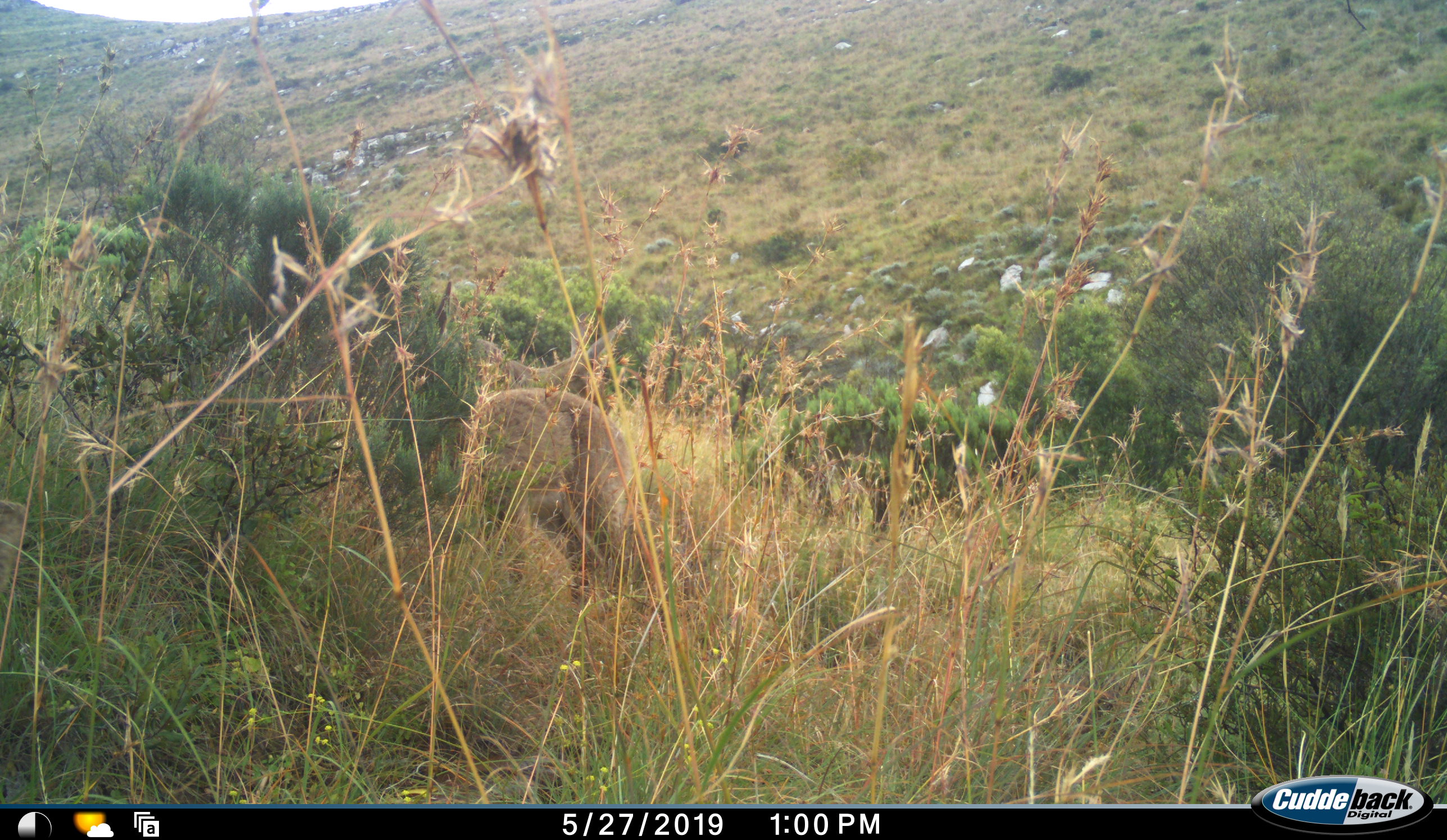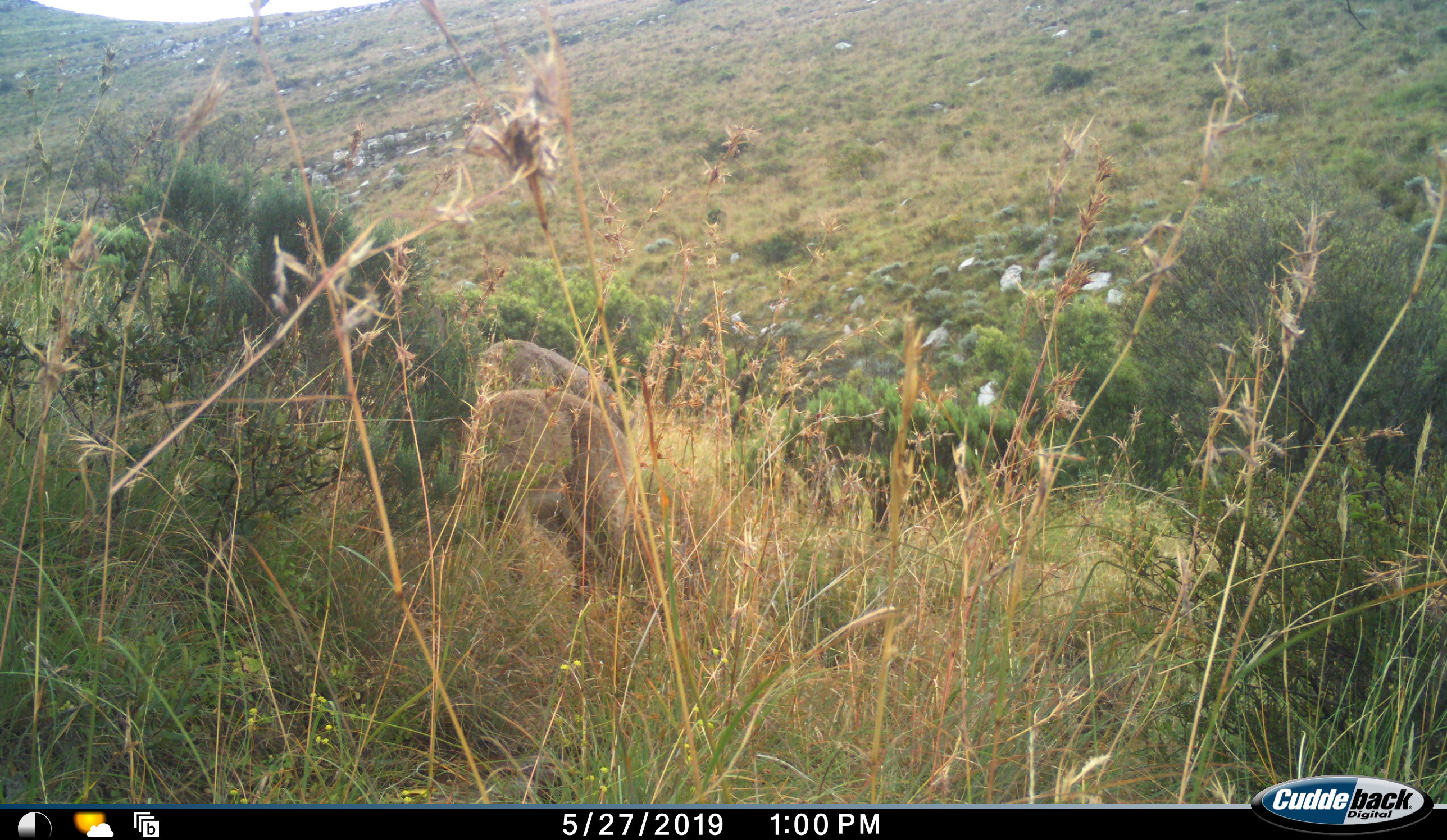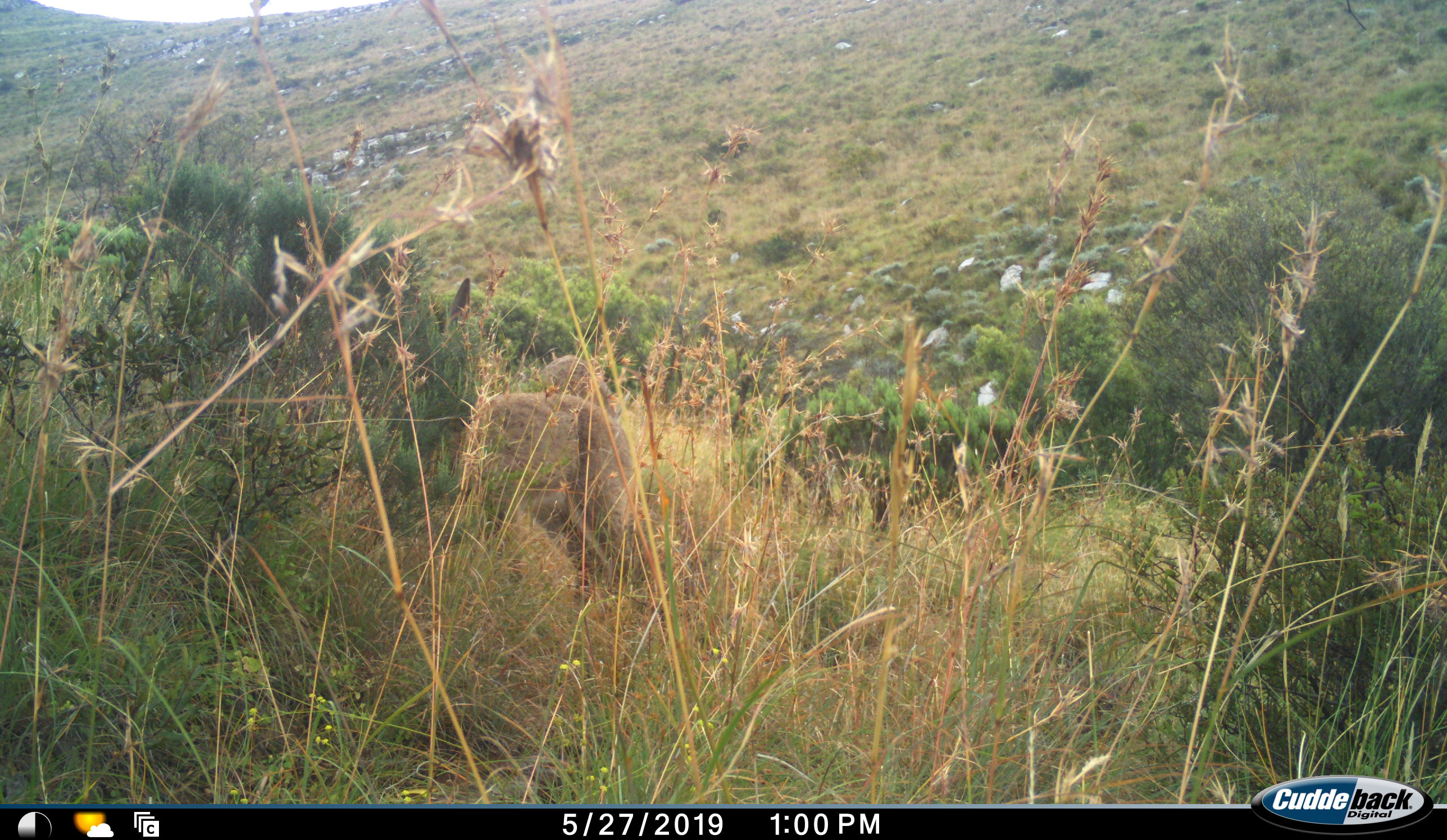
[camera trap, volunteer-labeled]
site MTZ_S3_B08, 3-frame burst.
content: unidentified animal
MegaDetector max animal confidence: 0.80